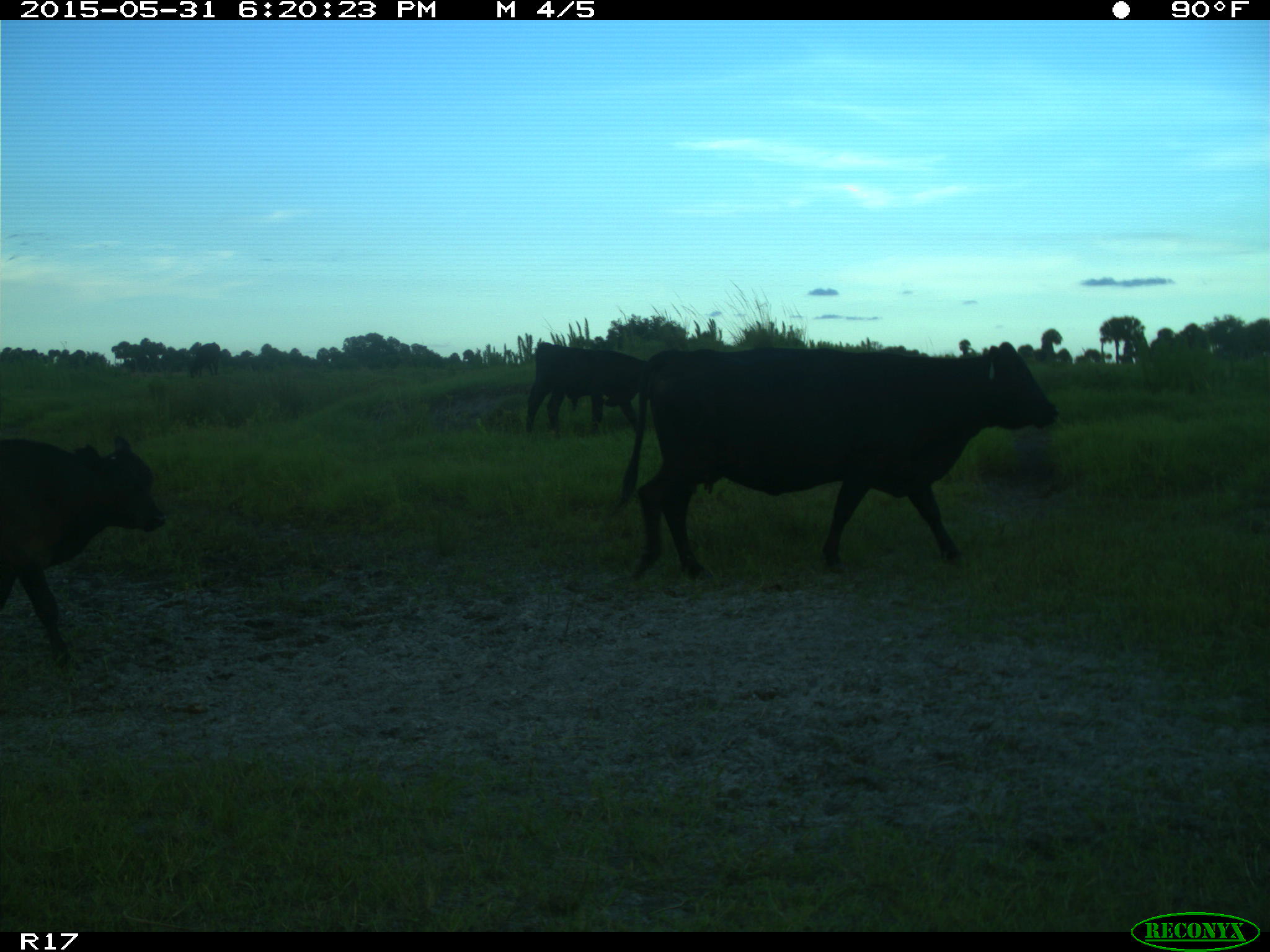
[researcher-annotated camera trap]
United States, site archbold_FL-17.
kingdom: Animalia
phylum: Chordata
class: Mammalia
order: Artiodactyla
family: Bovidae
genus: Bos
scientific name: Bos taurus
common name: domestic cow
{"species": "Bos taurus (domestic cow)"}